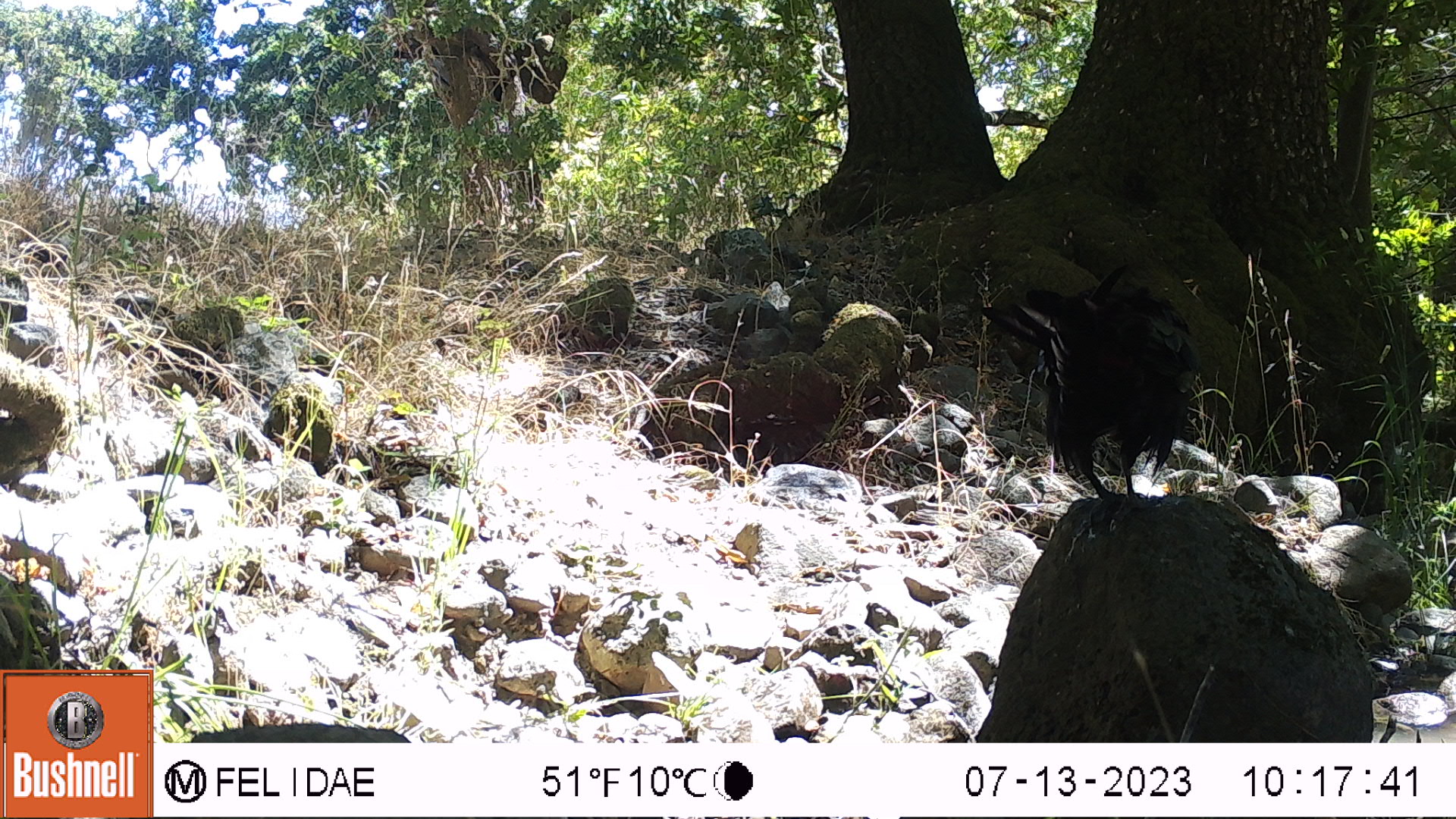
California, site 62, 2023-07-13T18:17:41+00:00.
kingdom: Animalia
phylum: Chordata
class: Aves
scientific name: Aves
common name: bird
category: unknown bird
Unknown bird (bird) (Aves).